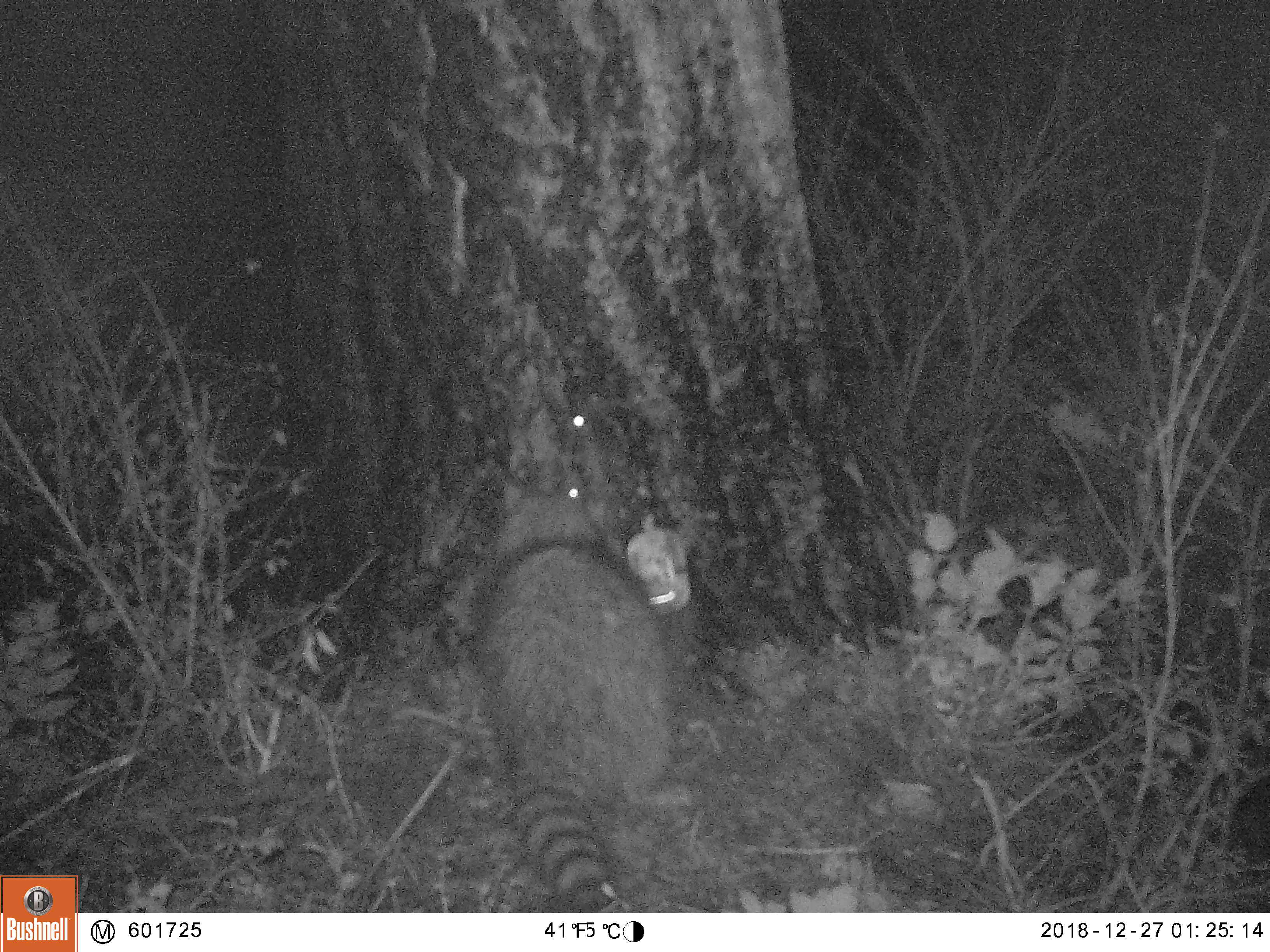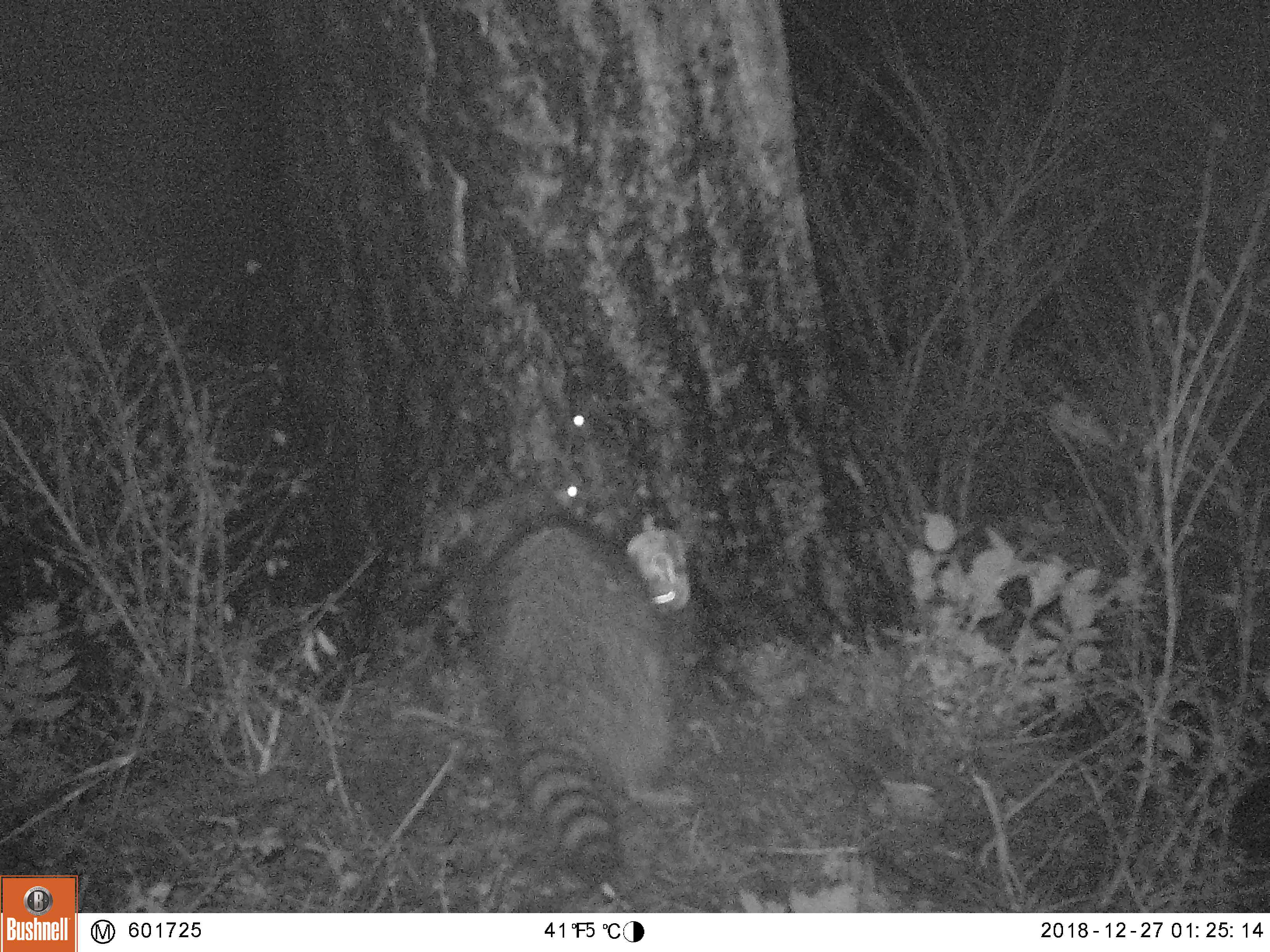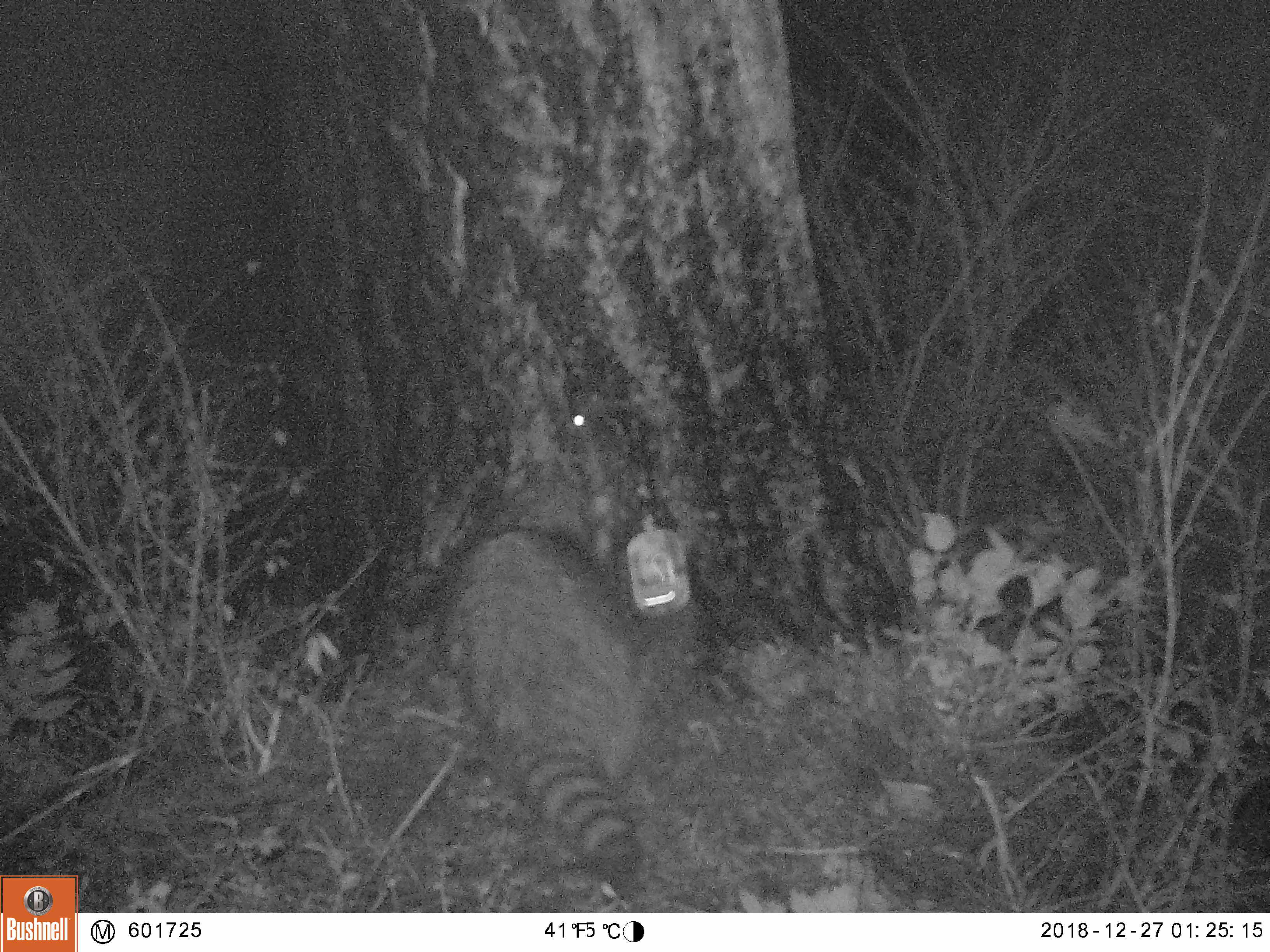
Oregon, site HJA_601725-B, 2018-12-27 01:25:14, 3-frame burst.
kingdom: Animalia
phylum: Chordata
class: Mammalia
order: Carnivora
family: Procyonidae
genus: Procyon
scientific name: Procyon lotor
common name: northern raccoon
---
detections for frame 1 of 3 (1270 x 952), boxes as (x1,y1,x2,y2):
northern raccoon: (428,463,718,912)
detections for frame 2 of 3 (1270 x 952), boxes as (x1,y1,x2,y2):
northern raccoon: (381,463,714,884)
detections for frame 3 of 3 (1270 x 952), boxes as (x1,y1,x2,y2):
northern raccoon: (425,499,684,900)